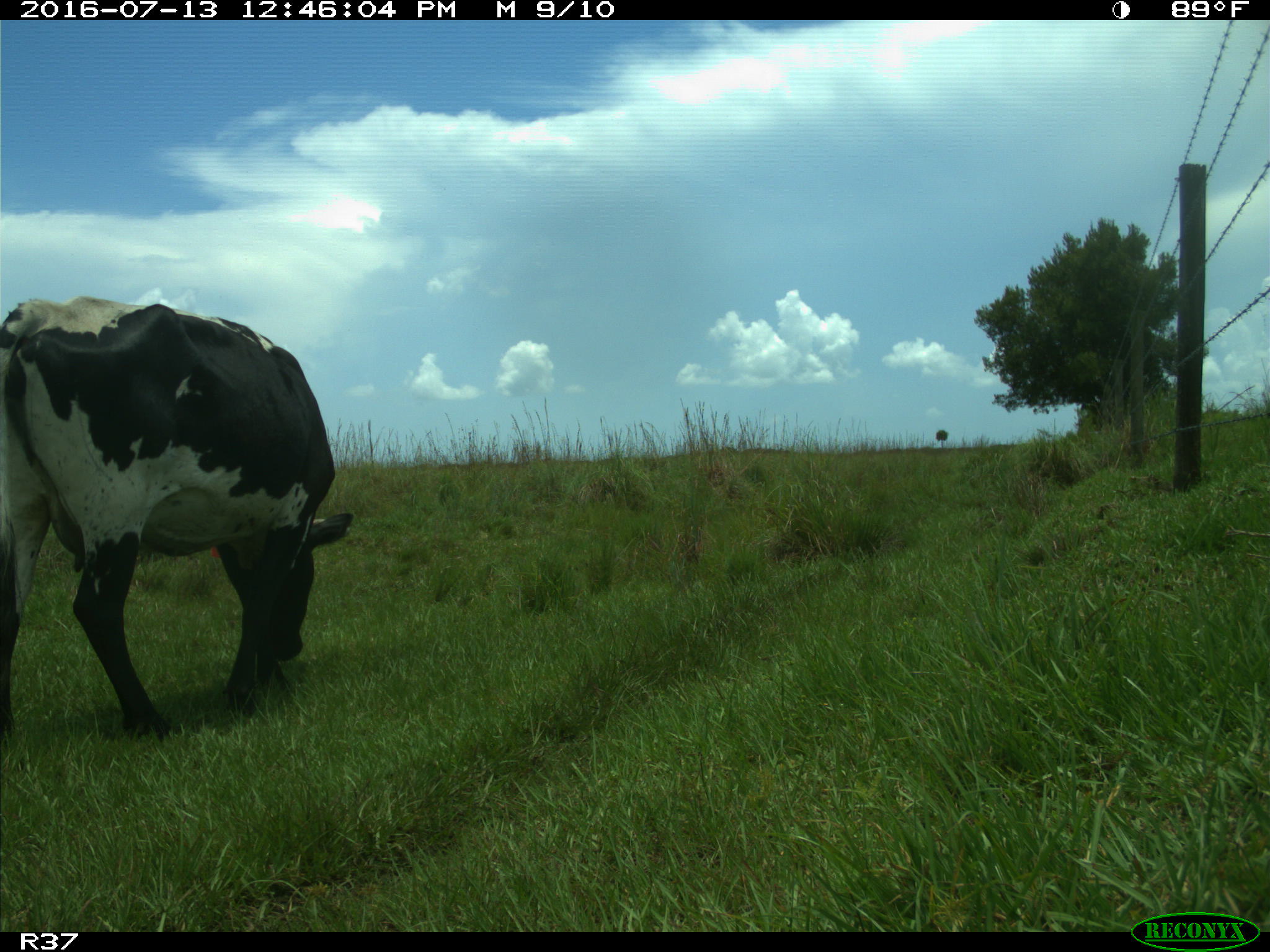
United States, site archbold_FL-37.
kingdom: Animalia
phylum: Chordata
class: Mammalia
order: Artiodactyla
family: Bovidae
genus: Bos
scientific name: Bos taurus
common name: domestic cow